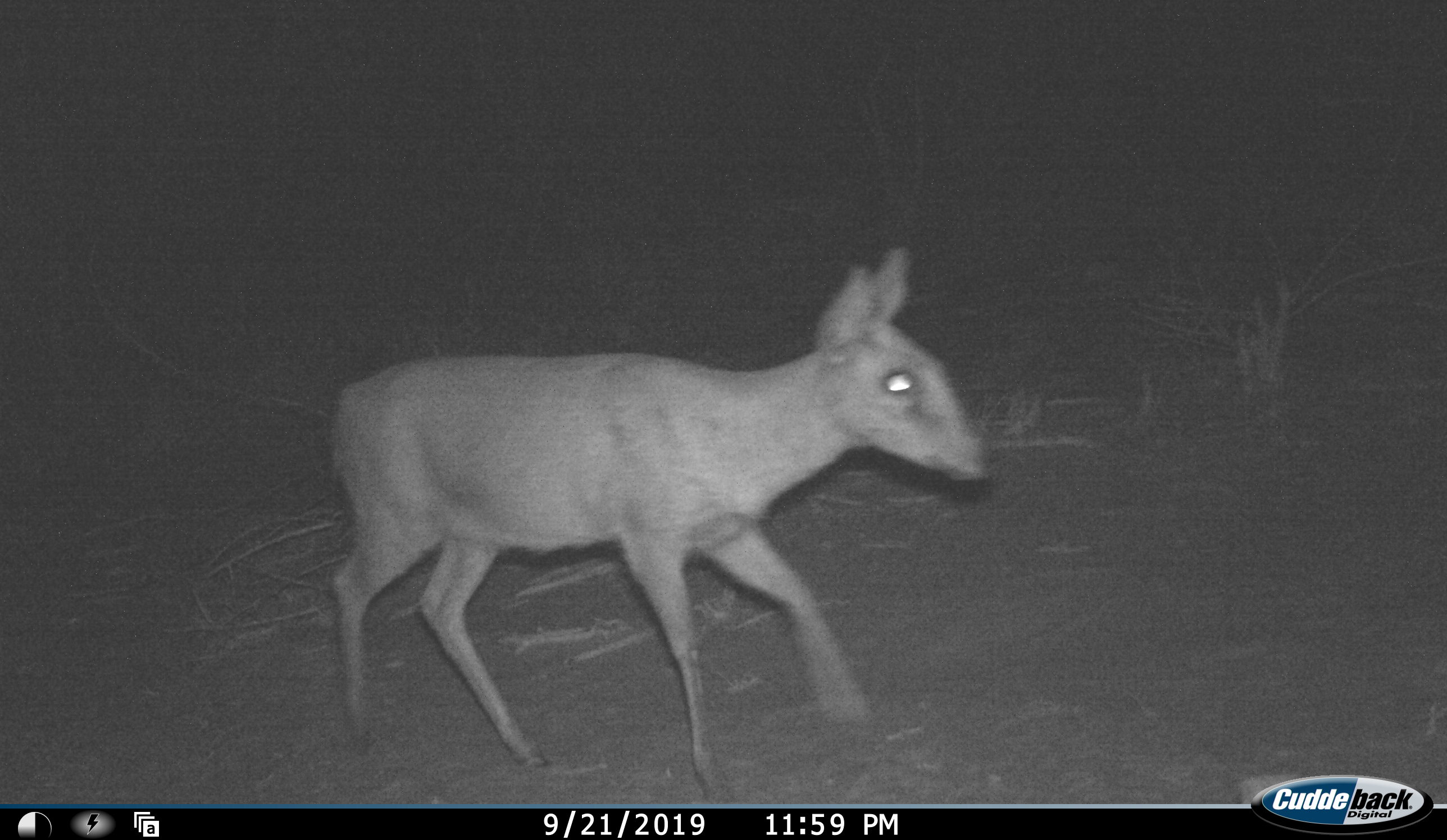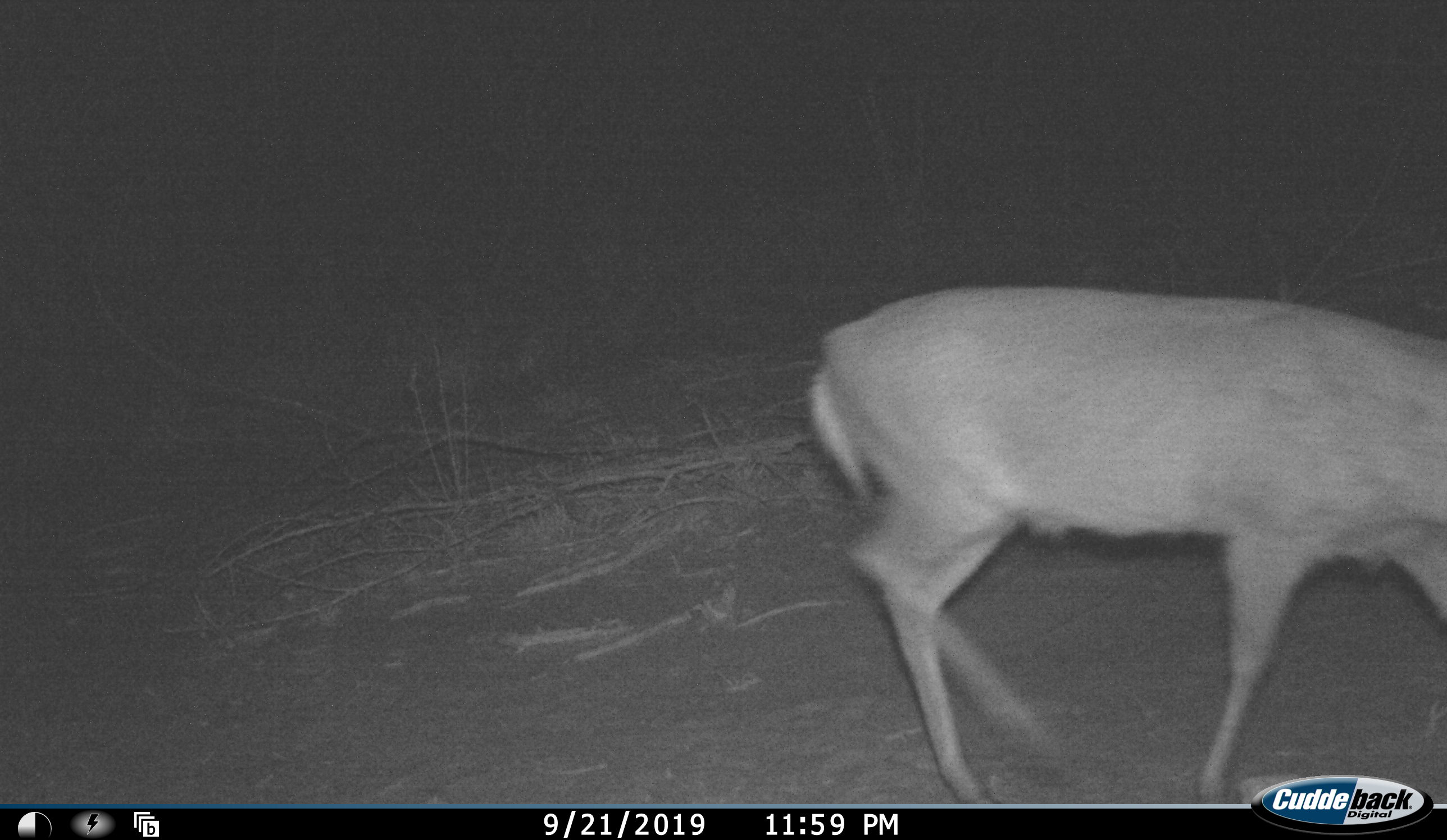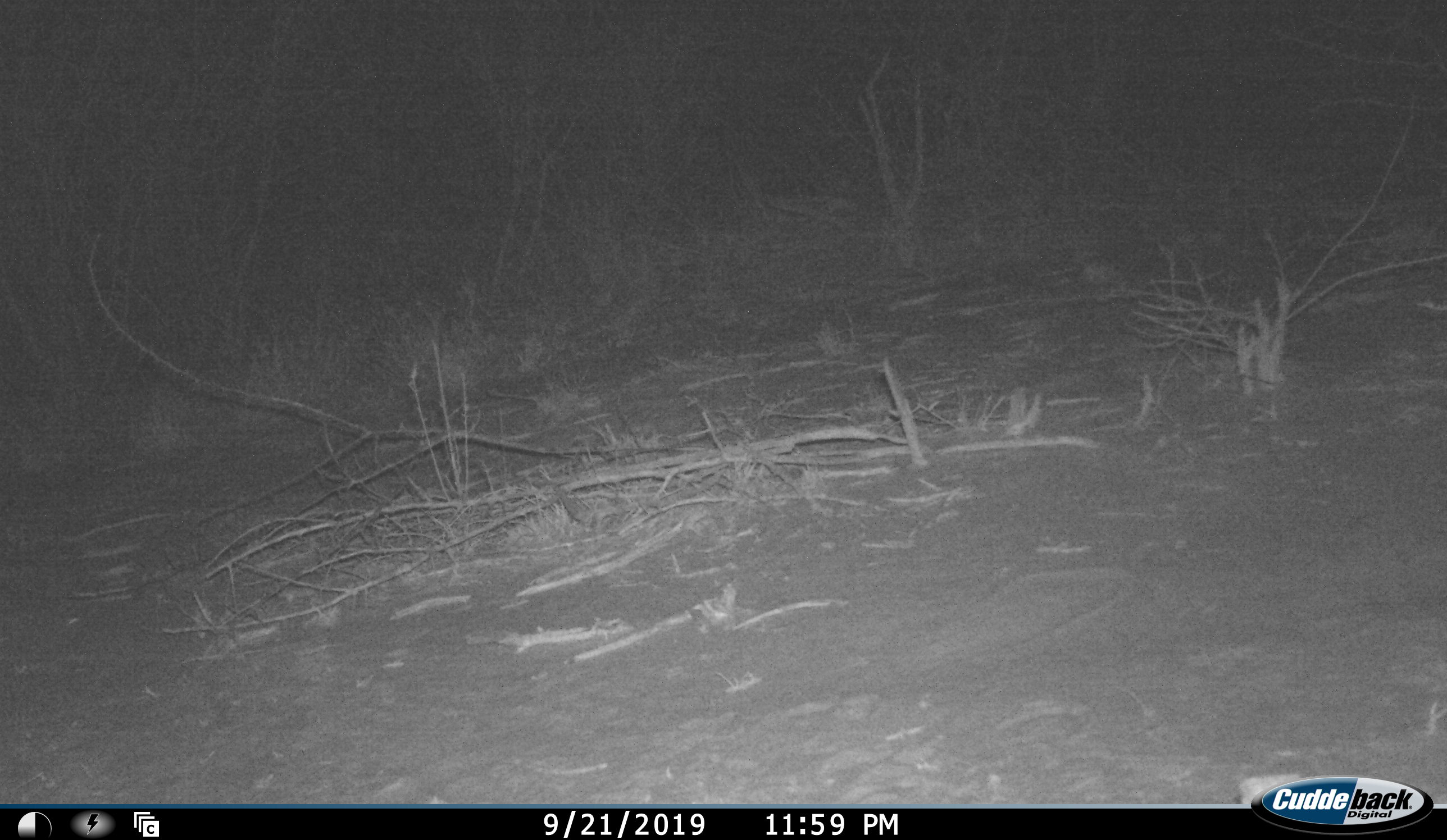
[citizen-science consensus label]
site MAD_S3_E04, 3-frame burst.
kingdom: Animalia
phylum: Chordata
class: Mammalia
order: Artiodactyla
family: Bovidae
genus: Raphicerus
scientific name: Raphicerus campestris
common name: steenbok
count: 1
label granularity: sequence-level